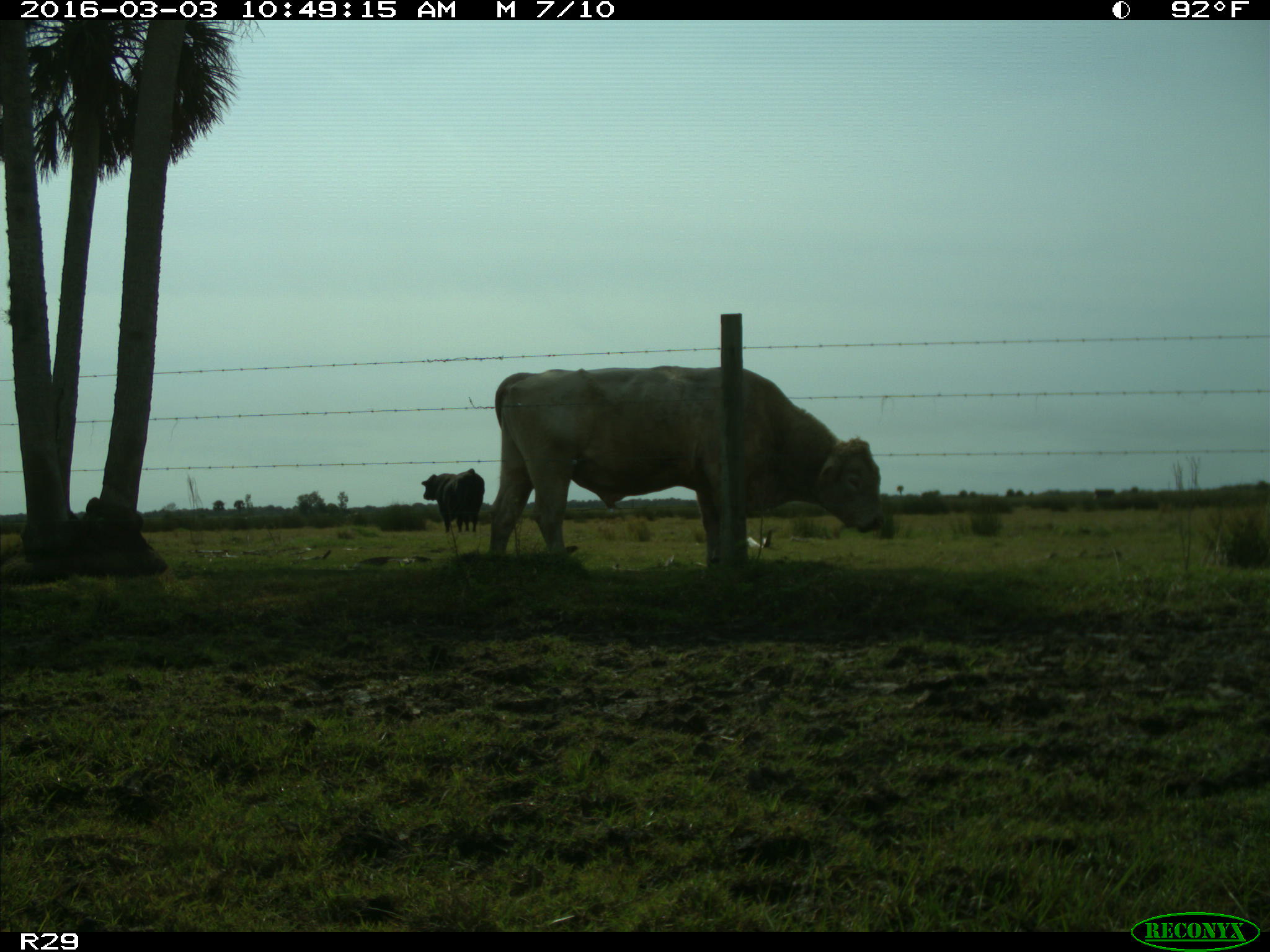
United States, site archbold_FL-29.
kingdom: Animalia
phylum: Chordata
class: Mammalia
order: Artiodactyla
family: Bovidae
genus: Bos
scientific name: Bos taurus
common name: domestic cow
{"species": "Bos taurus (domestic cow)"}